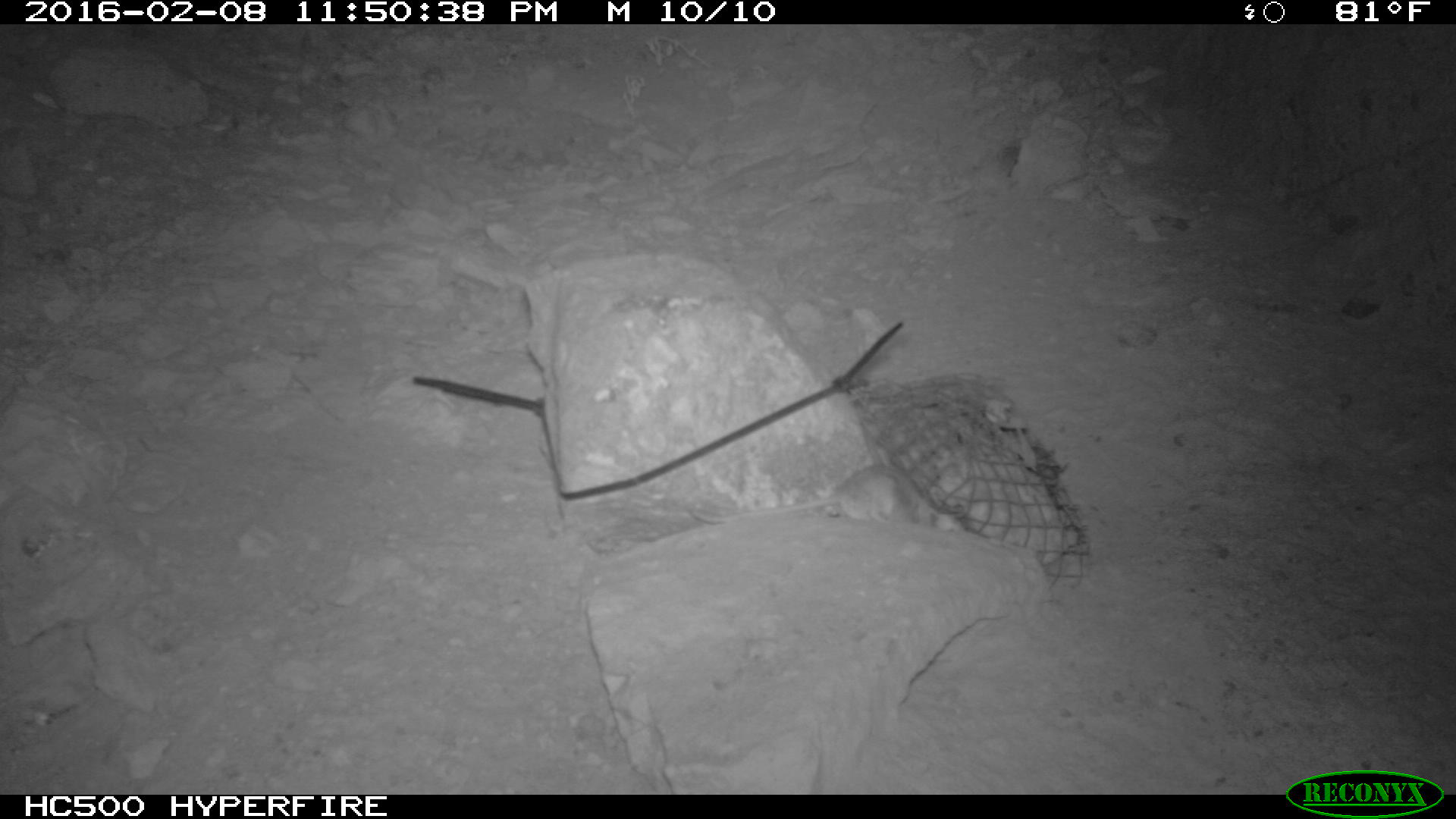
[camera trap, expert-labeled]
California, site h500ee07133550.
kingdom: Animalia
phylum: Chordata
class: Mammalia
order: Rodentia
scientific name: Rodentia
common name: rodent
Rodent (Rodentia).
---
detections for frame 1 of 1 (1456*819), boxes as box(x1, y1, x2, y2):
rodent: box(690, 457, 946, 533)